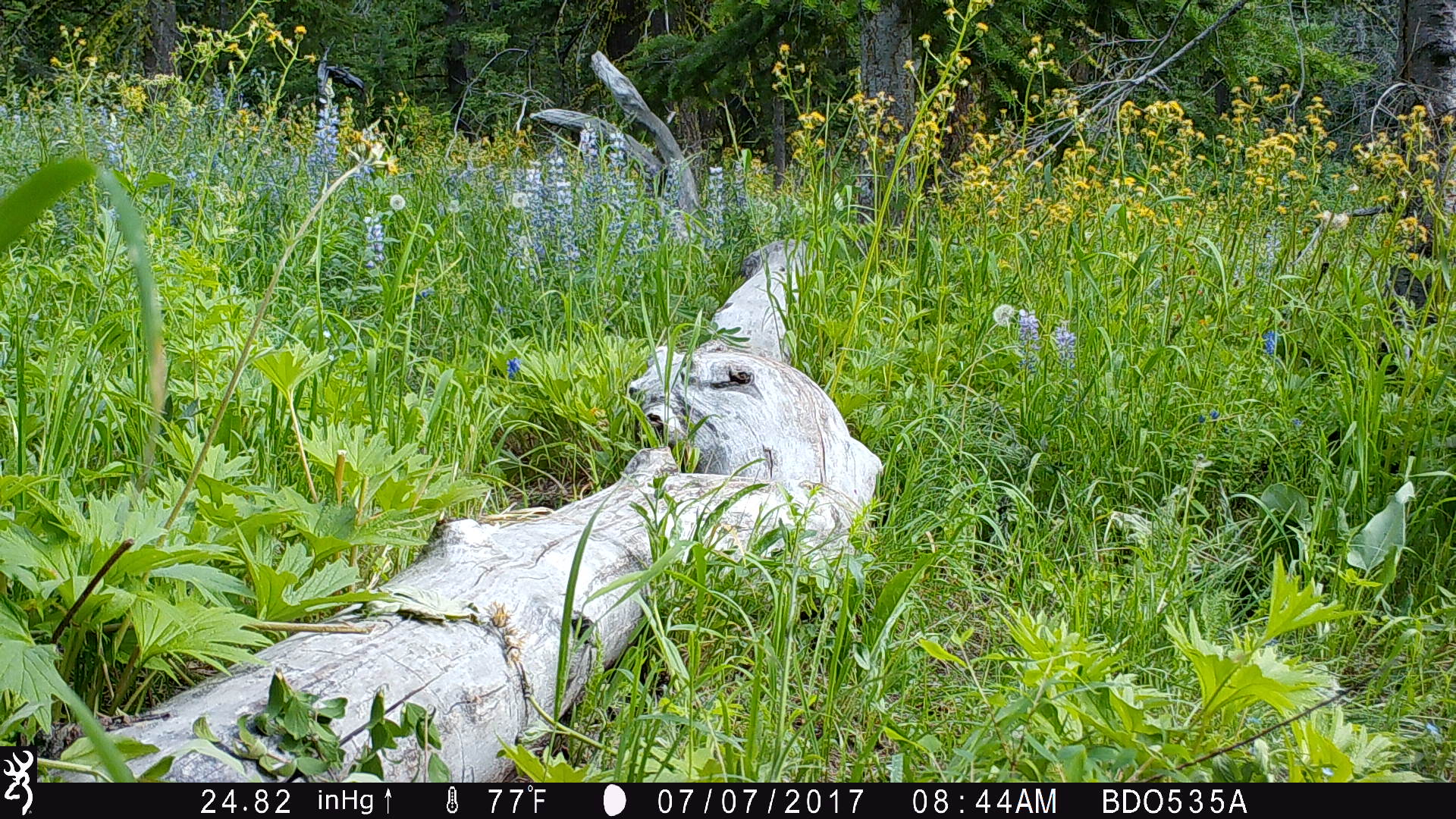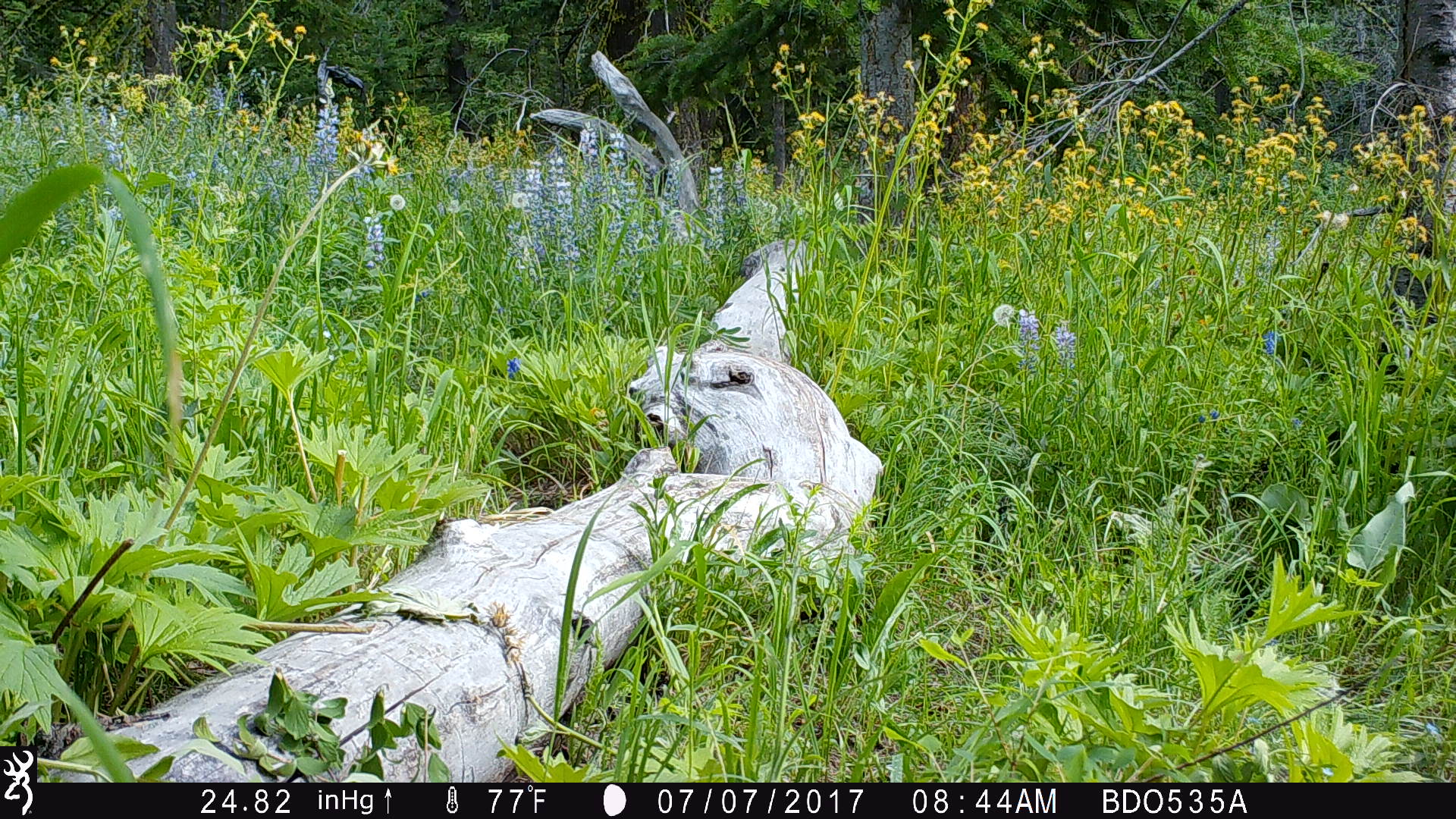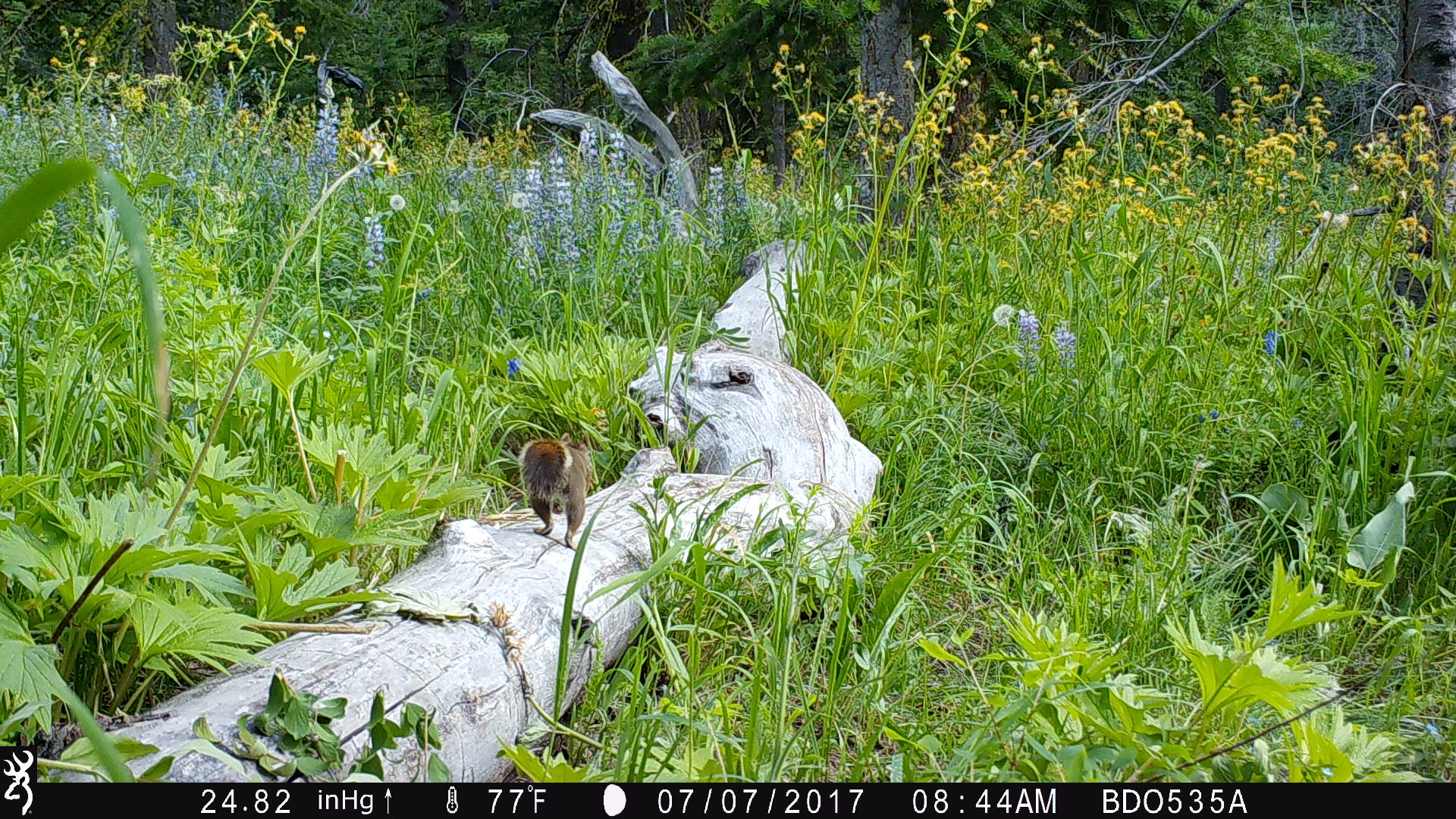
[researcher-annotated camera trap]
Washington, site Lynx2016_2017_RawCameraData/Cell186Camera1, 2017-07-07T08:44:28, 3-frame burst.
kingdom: Animalia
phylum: Chordata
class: Mammalia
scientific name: Mammalia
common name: small mammal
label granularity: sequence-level